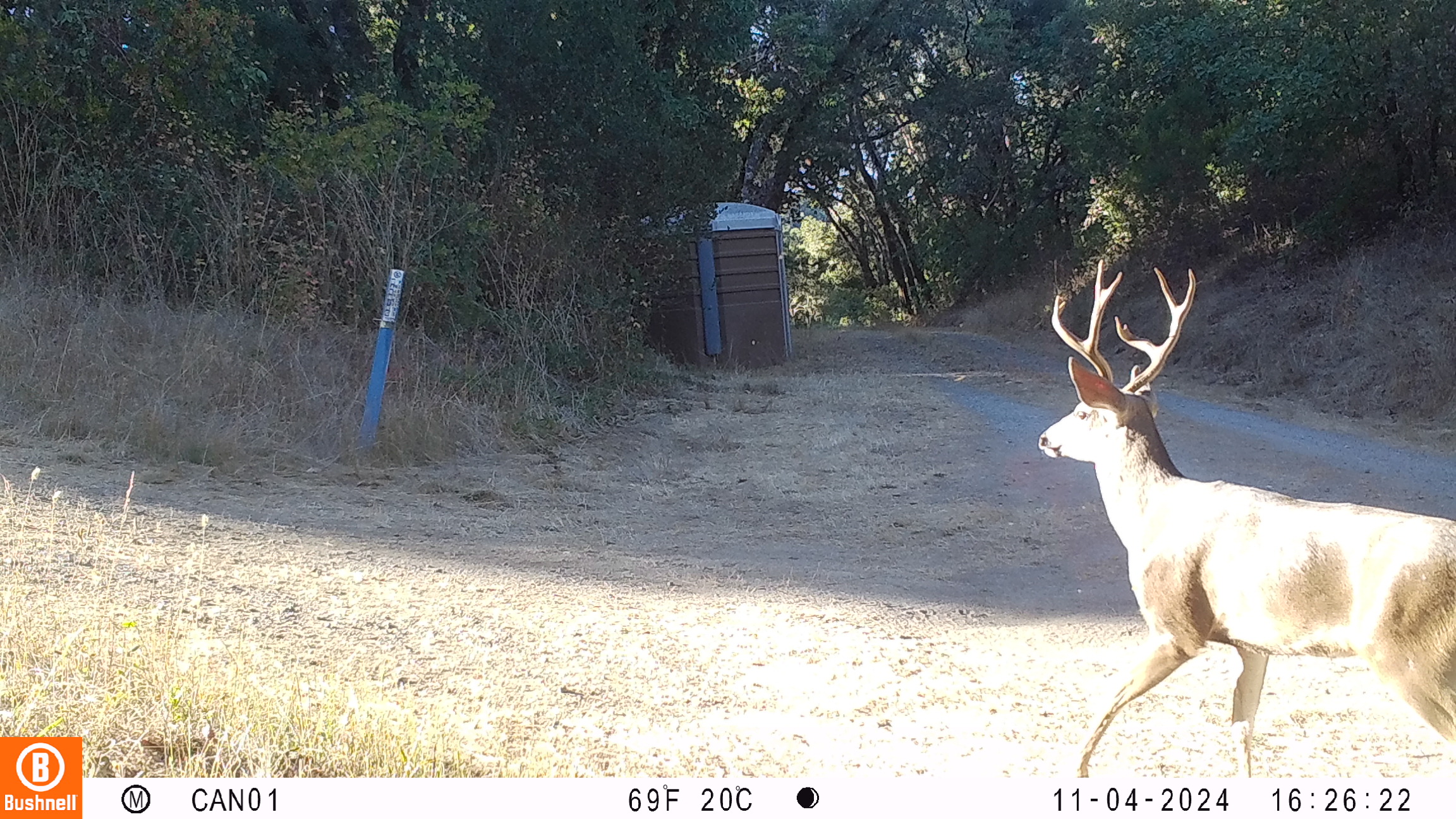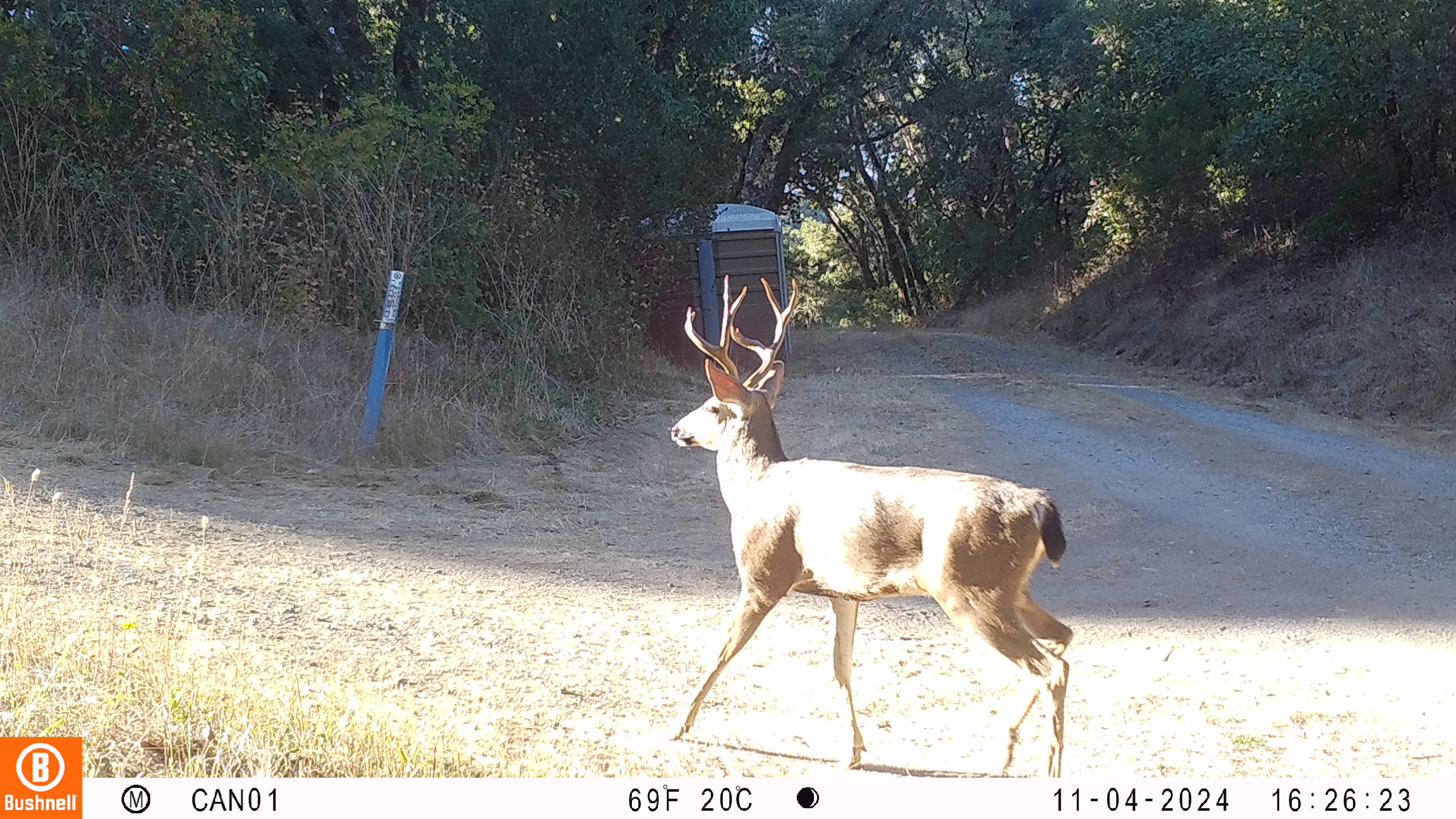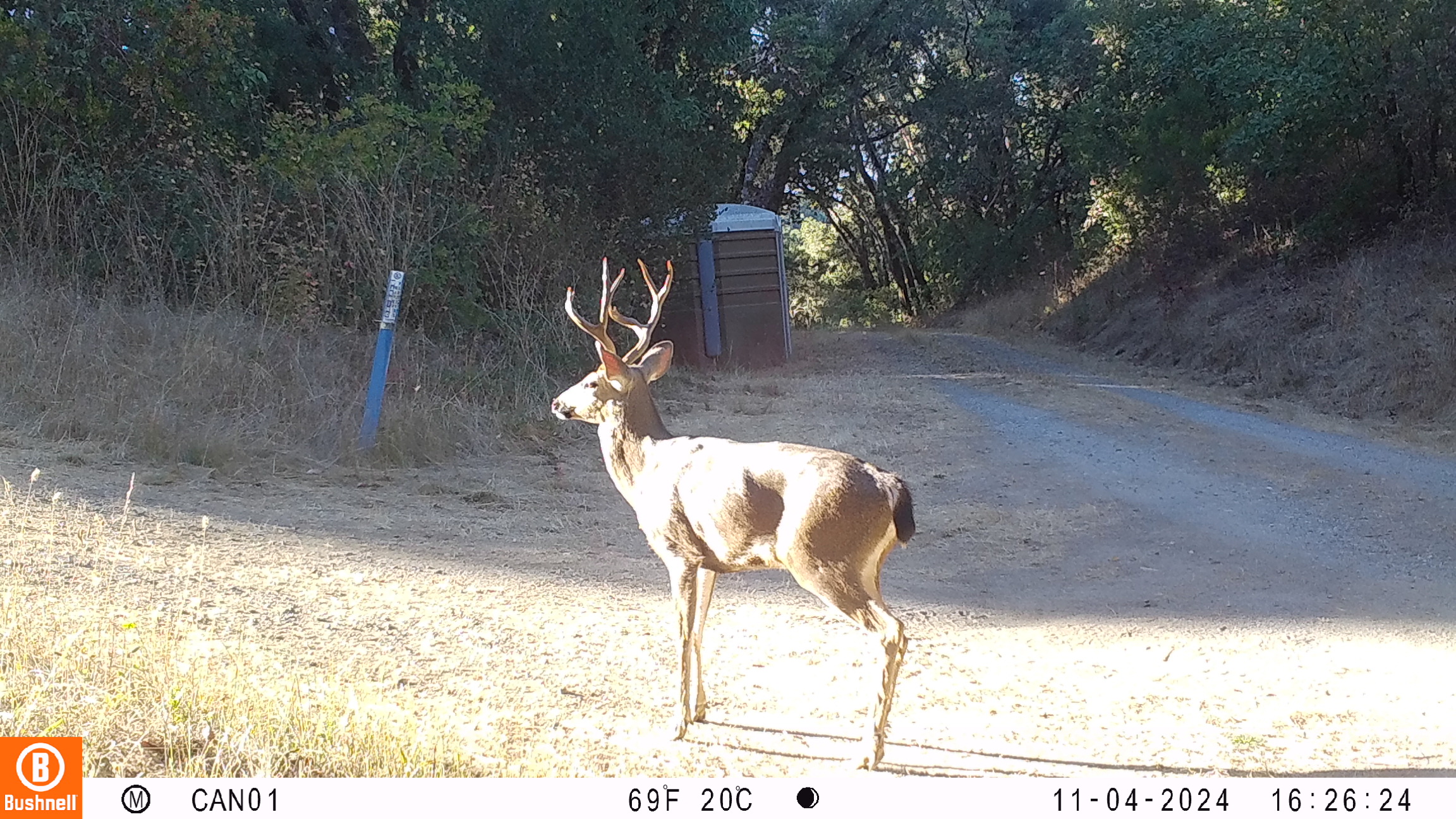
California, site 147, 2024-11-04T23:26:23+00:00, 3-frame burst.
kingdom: Animalia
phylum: Chordata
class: Mammalia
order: Artiodactyla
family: Cervidae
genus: Odocoileus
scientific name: Odocoileus hemionus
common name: mule deer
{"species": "mule deer (Odocoileus hemionus)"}